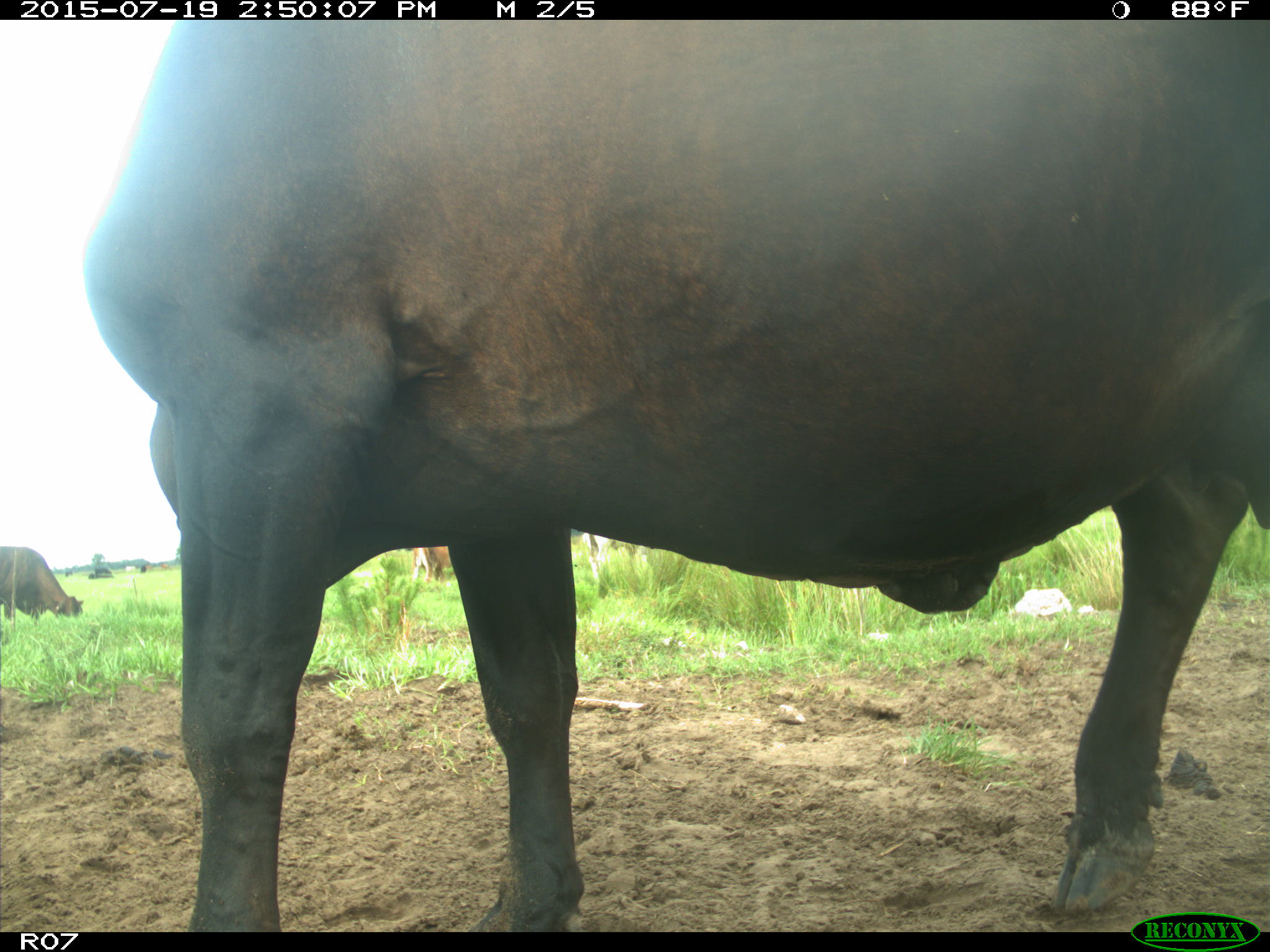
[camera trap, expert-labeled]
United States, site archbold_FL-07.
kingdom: Animalia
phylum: Chordata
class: Mammalia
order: Artiodactyla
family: Bovidae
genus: Bos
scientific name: Bos taurus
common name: domestic cow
Bos taurus (domestic cow).